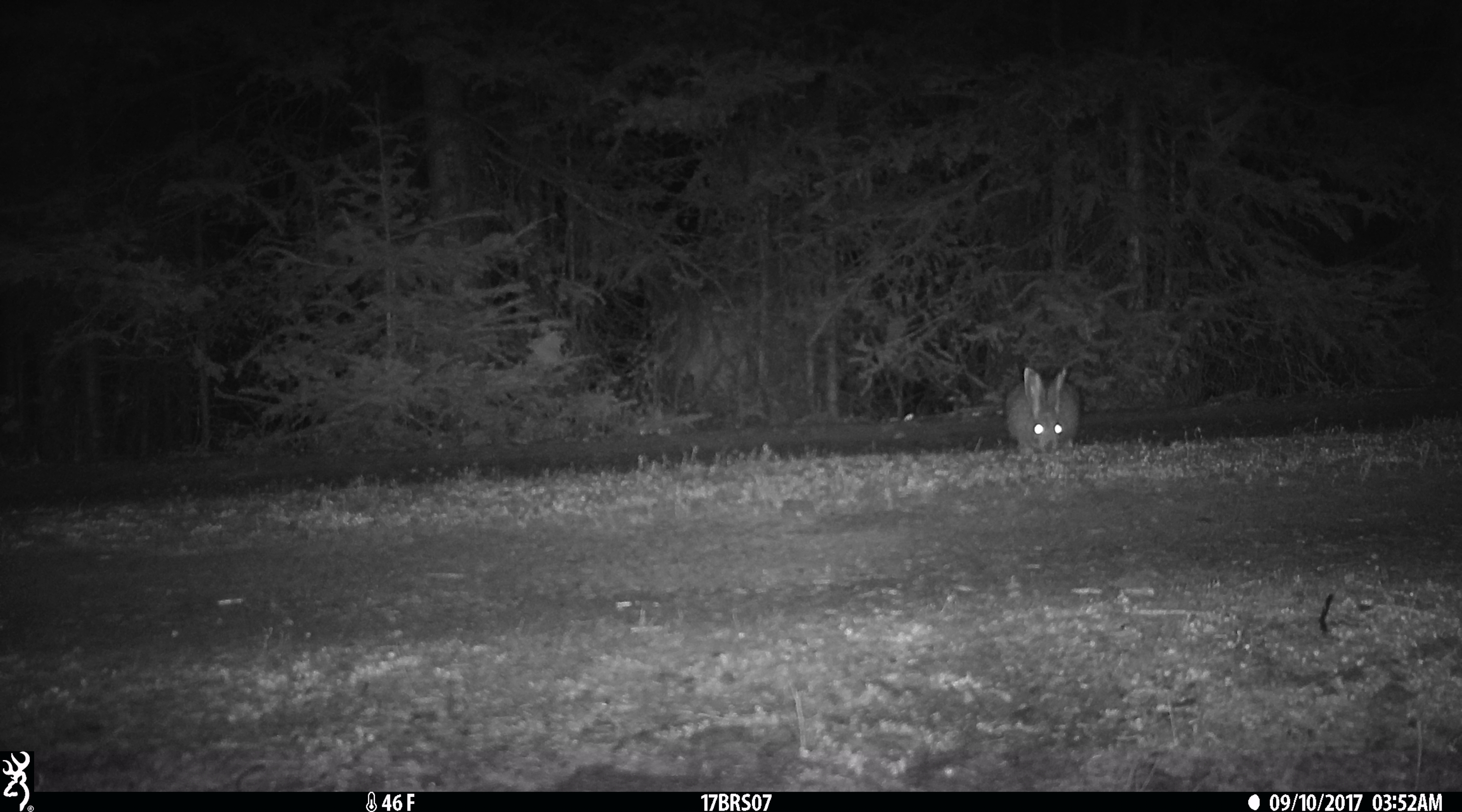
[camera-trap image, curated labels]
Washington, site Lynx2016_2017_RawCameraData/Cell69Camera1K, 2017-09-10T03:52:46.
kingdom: Animalia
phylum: Chordata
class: Mammalia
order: Lagomorpha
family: Leporidae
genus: Lepus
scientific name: Lepus americanus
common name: snowshoe hare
Lepus americanus (snowshoe hare). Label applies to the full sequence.